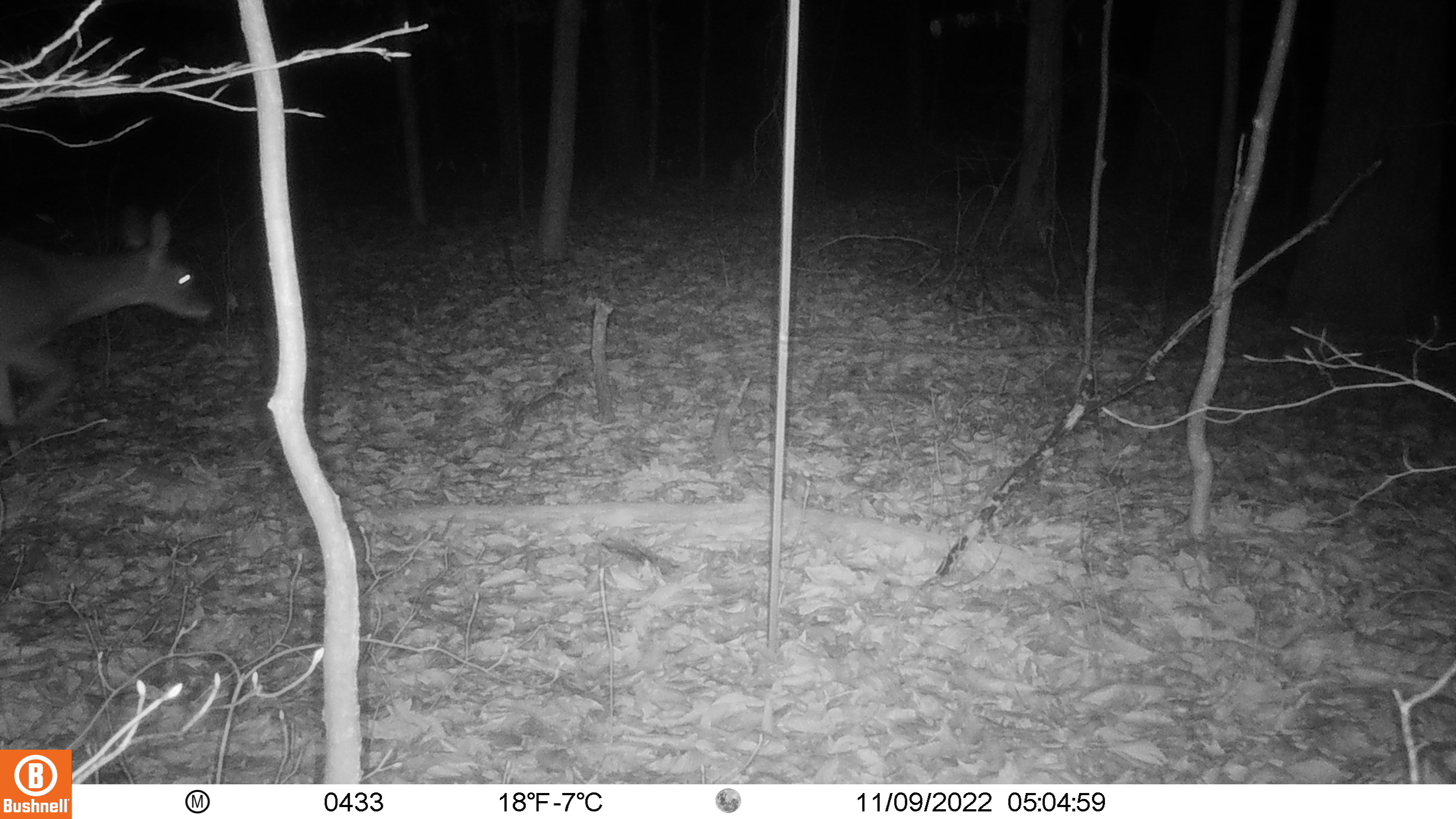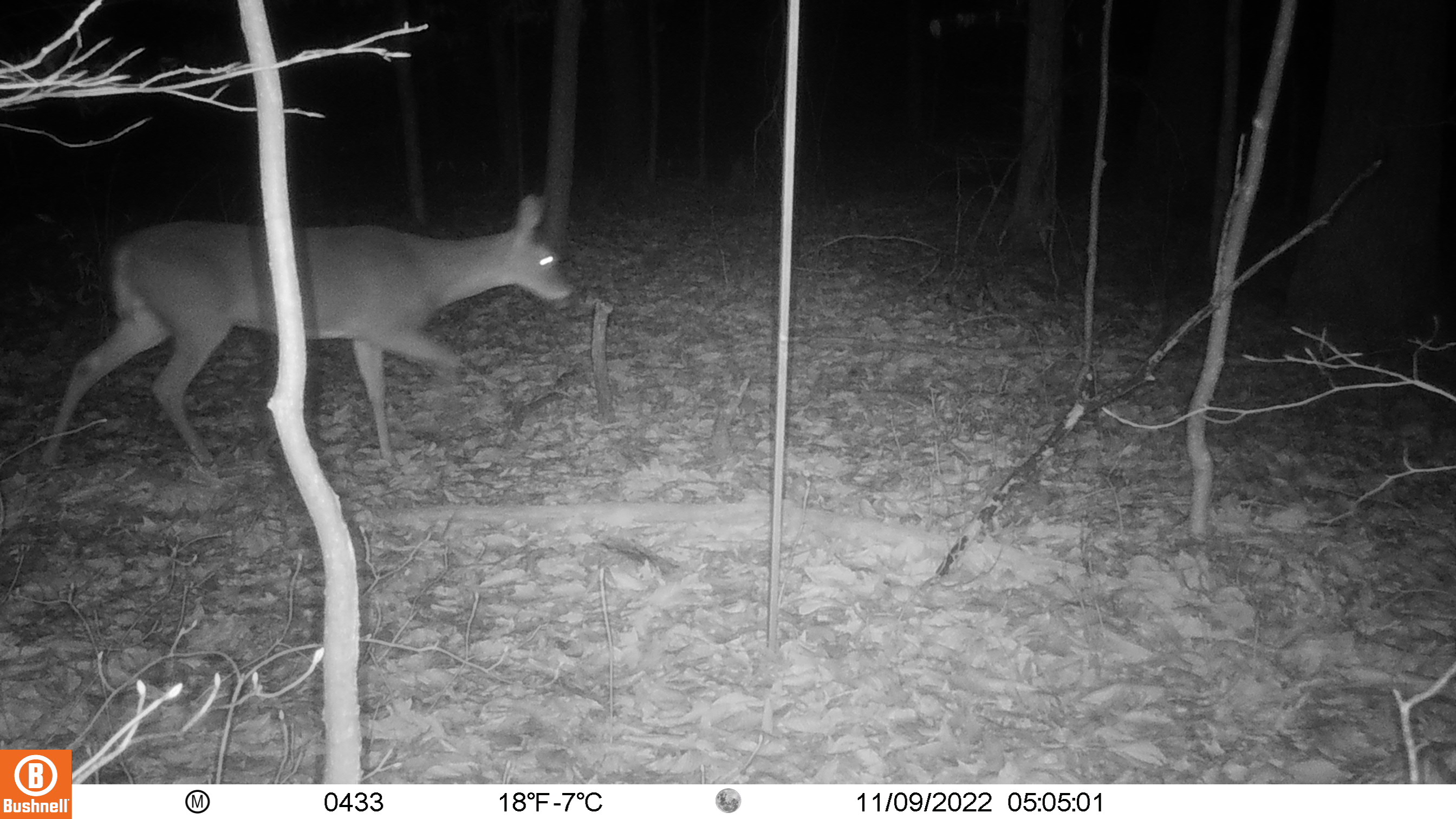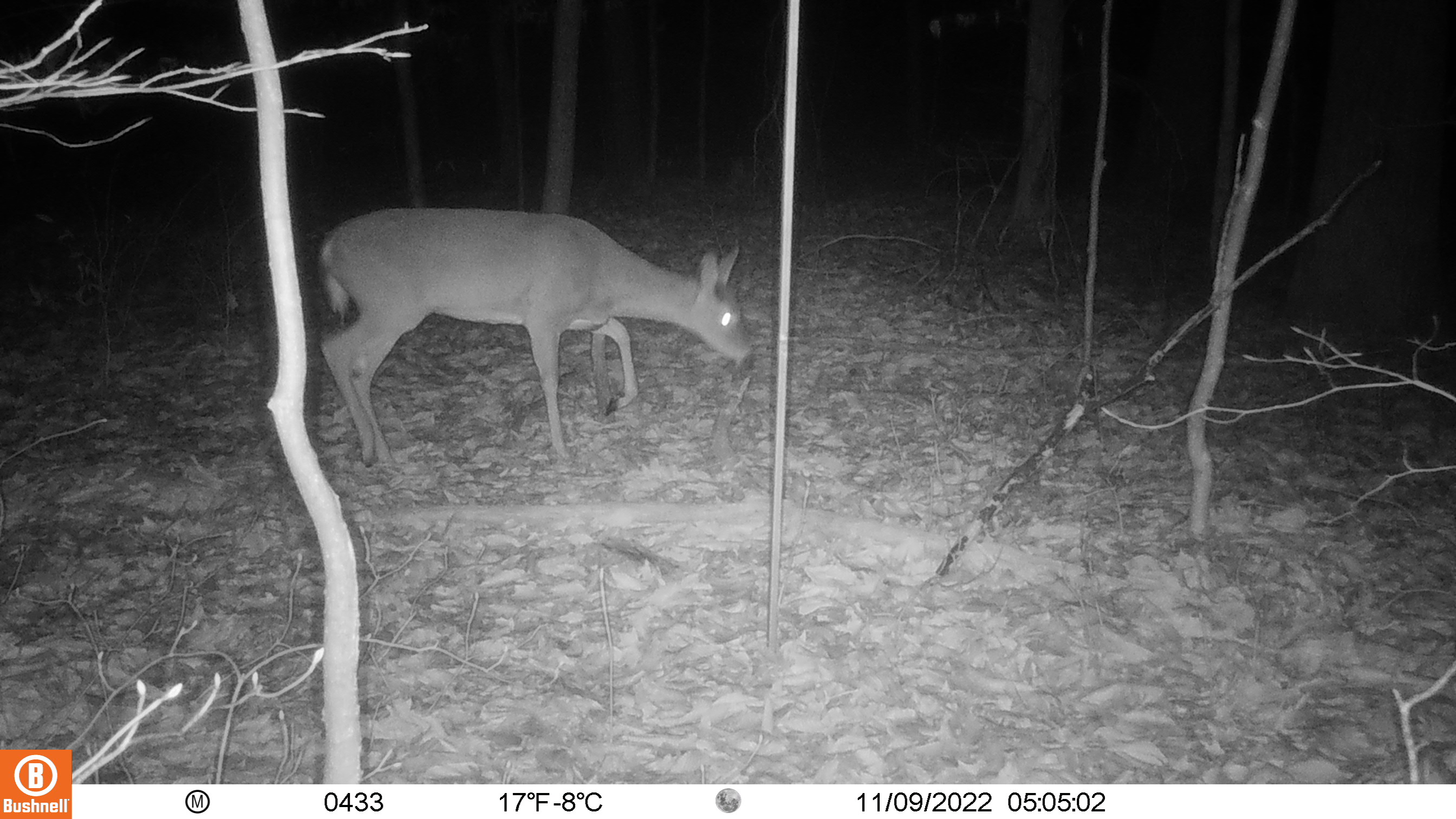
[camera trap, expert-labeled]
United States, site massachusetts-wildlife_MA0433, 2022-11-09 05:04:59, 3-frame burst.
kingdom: Animalia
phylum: Chordata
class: Mammalia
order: Artiodactyla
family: Cervidae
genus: Odocoileus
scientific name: Odocoileus virginianus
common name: white-tailed deer